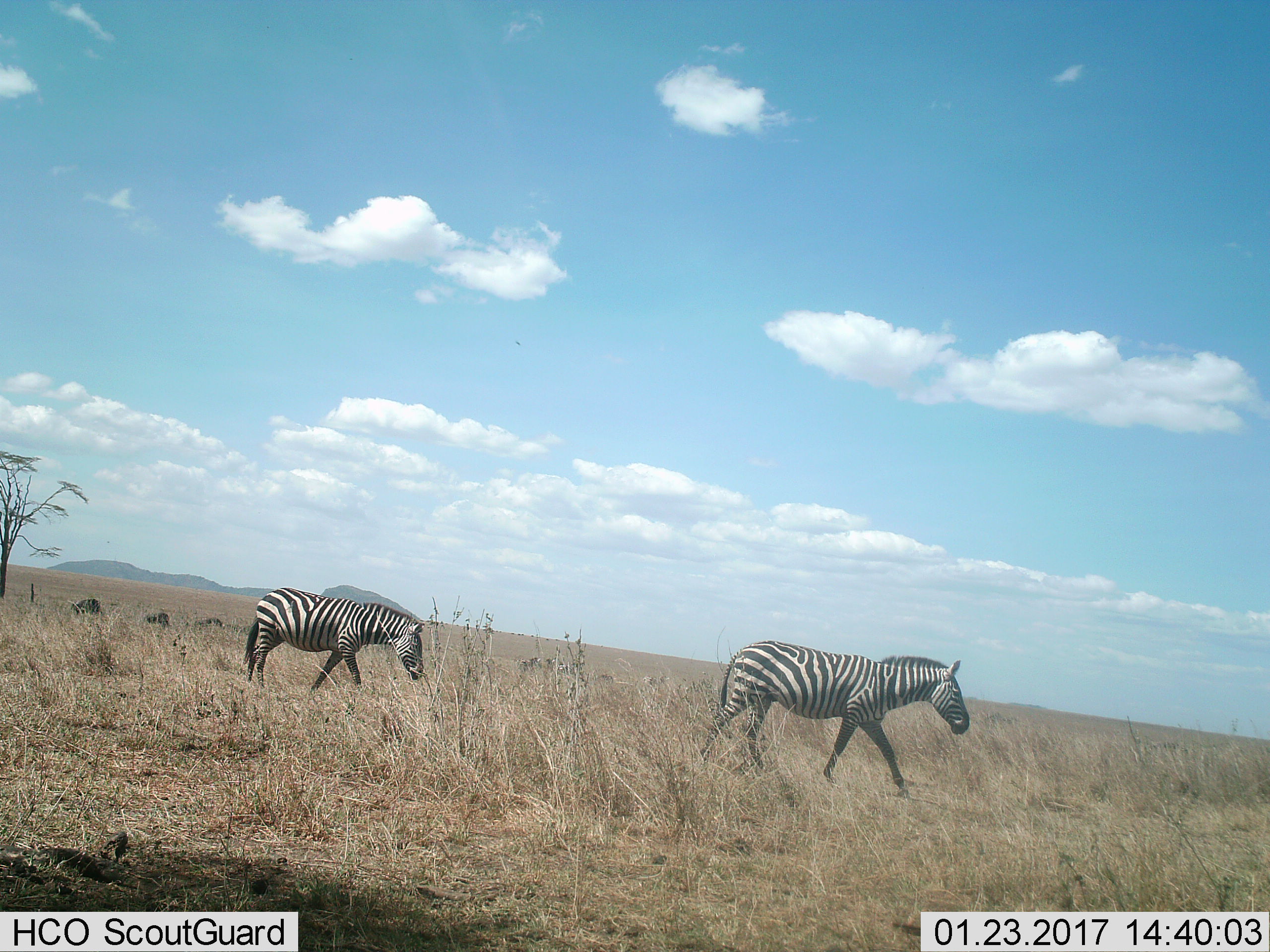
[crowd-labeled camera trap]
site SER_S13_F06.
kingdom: Animalia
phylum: Chordata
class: Mammalia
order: Perissodactyla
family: Equidae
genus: Equus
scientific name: Equus quagga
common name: plains zebra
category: zebraplains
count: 2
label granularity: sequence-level